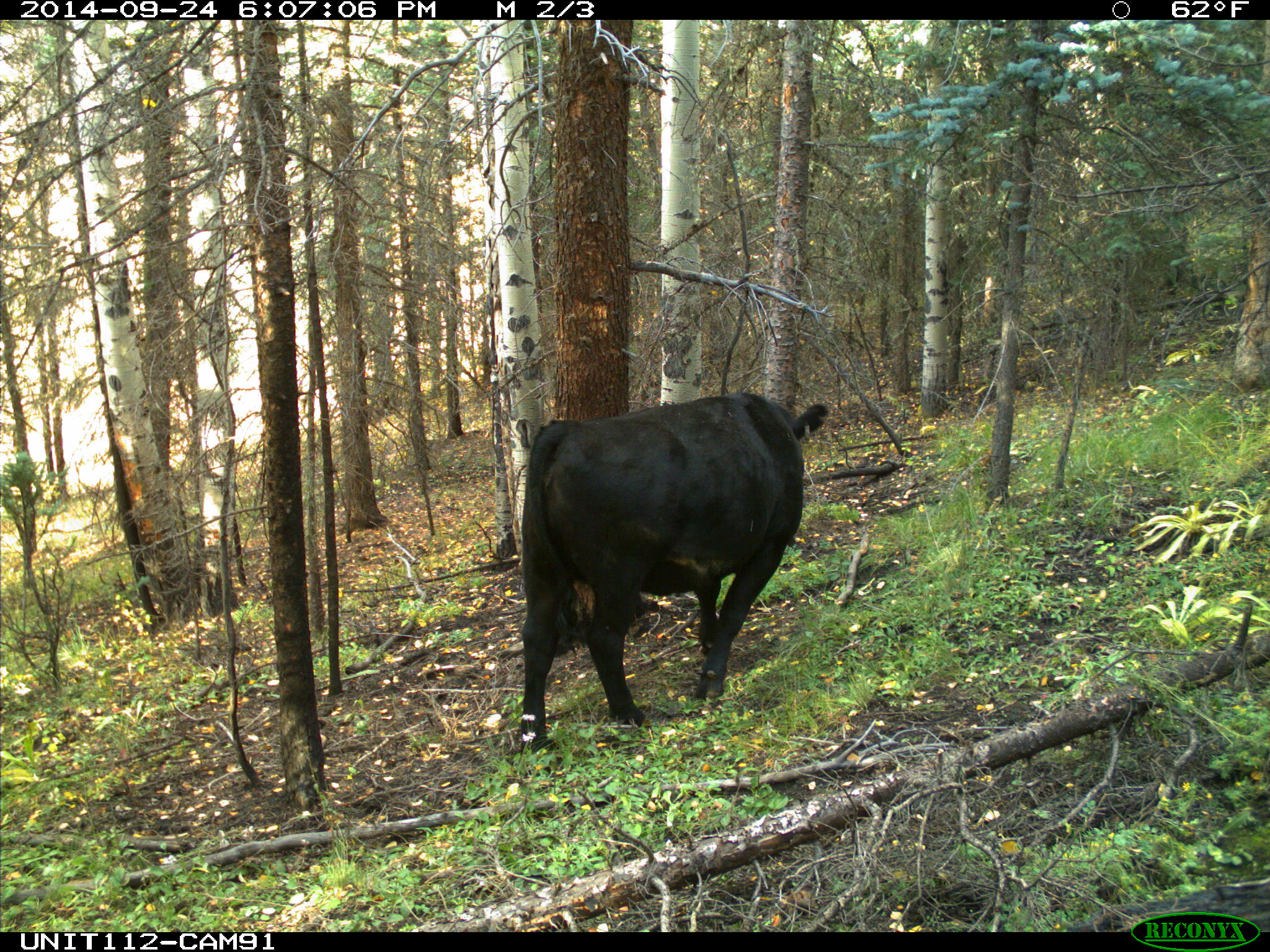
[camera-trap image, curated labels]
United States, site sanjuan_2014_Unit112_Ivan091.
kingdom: Animalia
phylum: Chordata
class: Mammalia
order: Artiodactyla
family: Bovidae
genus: Bos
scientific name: Bos taurus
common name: domestic cow